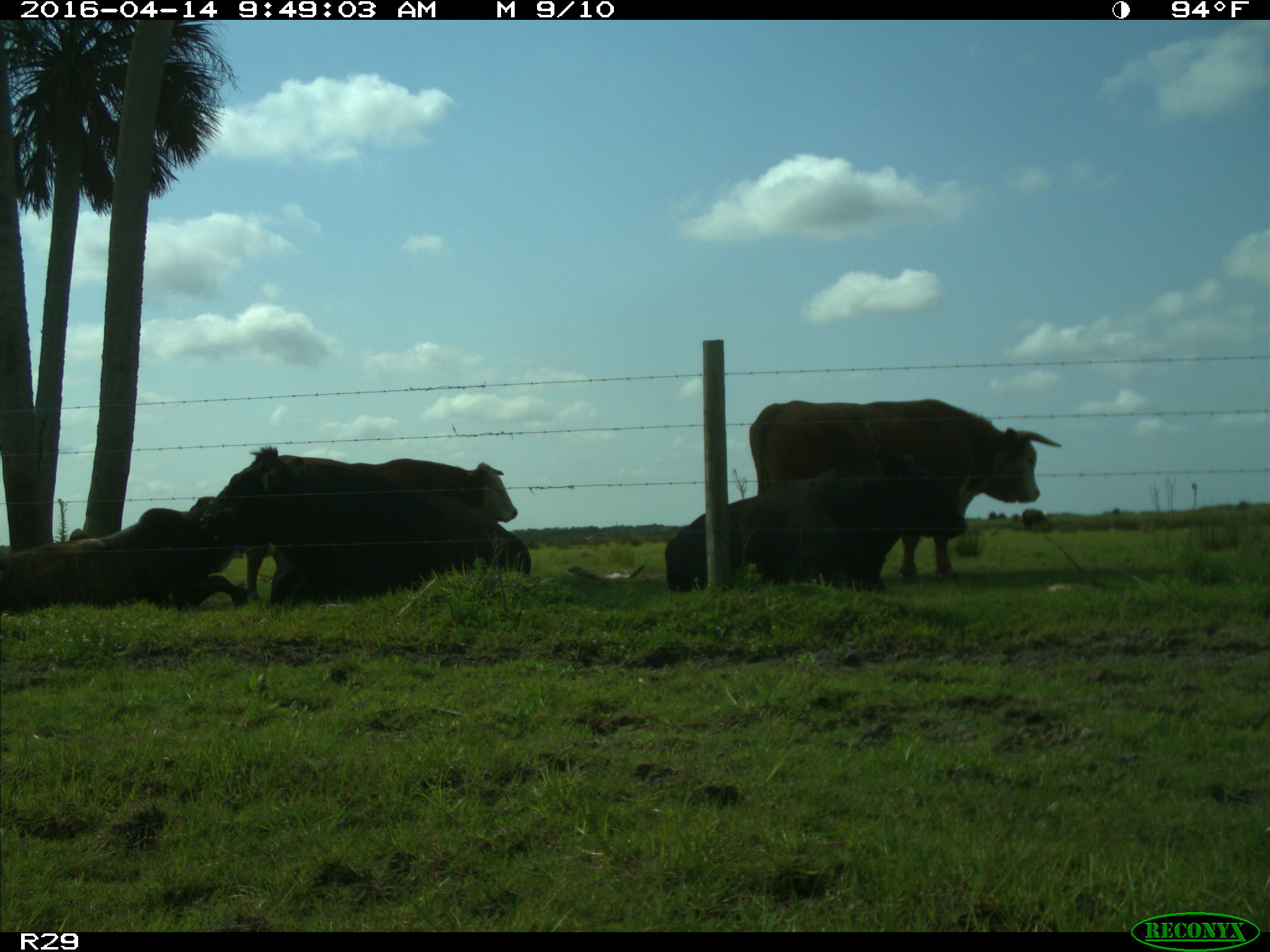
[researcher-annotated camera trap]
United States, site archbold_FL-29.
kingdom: Animalia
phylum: Chordata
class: Mammalia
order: Artiodactyla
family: Bovidae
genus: Bos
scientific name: Bos taurus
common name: domestic cow